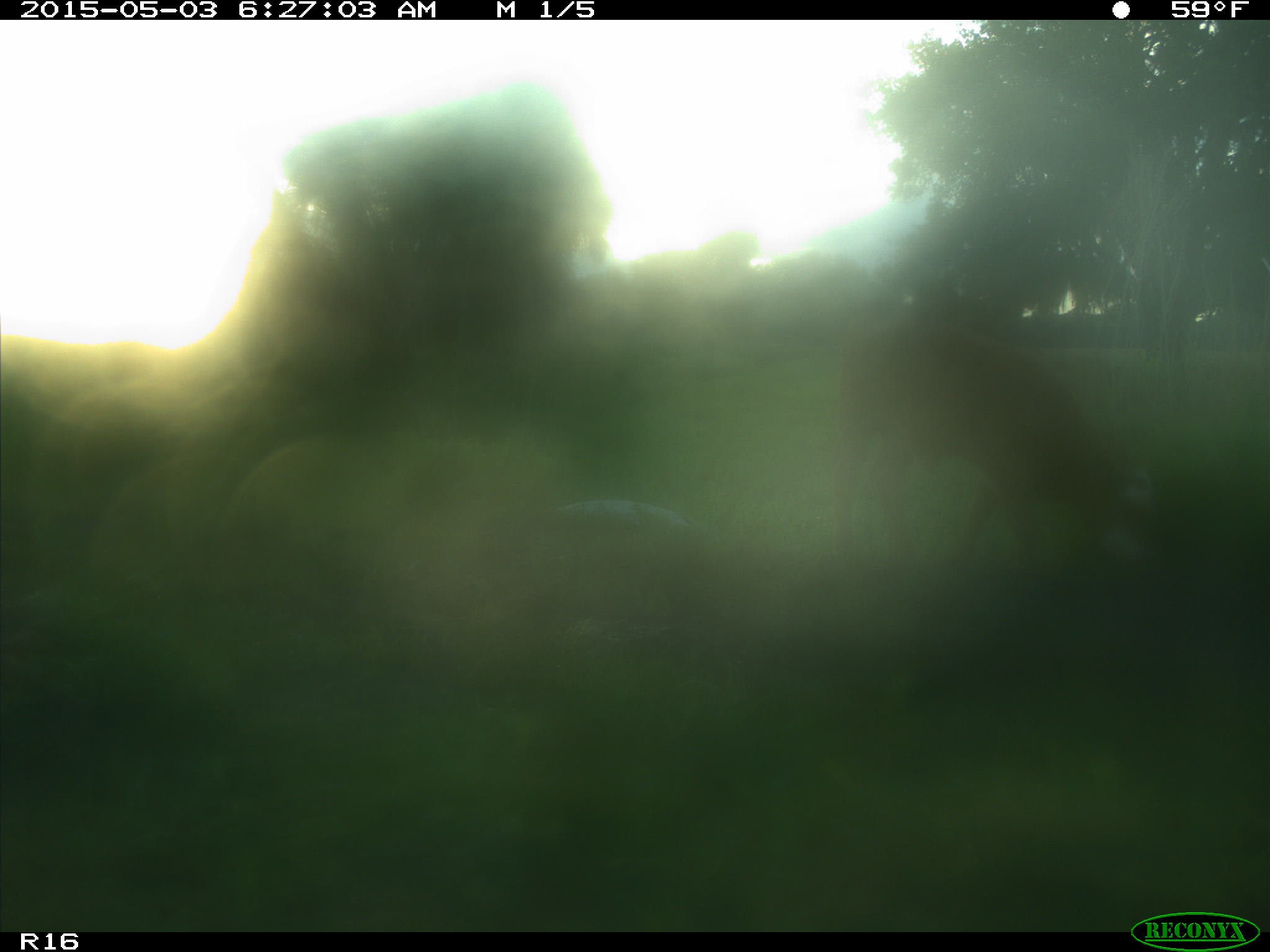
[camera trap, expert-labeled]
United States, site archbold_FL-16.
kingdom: Animalia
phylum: Chordata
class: Mammalia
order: Artiodactyla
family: Bovidae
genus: Bos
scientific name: Bos taurus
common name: domestic cow